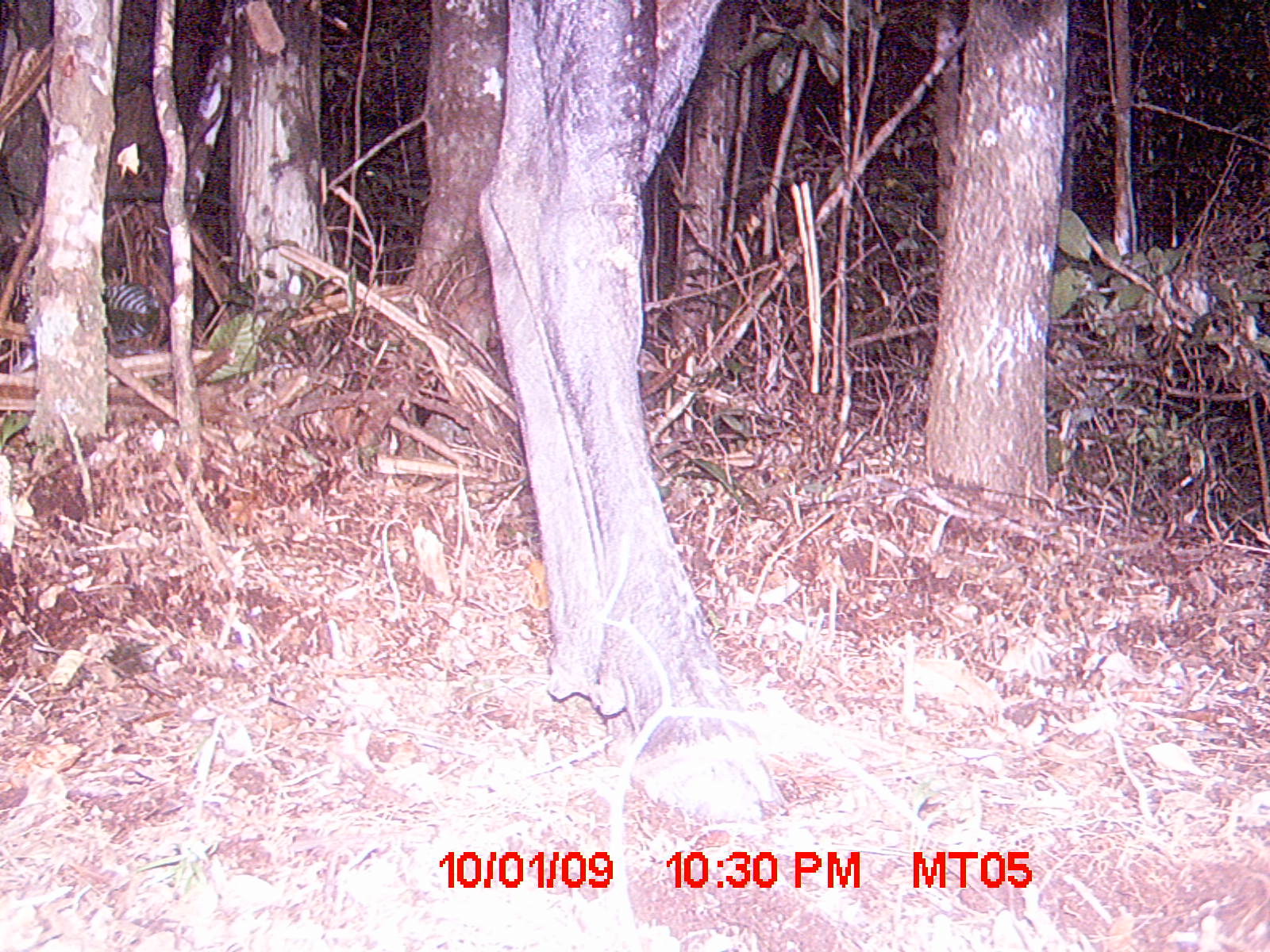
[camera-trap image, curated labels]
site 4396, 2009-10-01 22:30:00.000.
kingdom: Animalia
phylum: Chordata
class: Mammalia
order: Artiodactyla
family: Bovidae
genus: Bos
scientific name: Bos taurus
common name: domestic cattle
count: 1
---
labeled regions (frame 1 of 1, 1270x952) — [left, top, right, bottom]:
bos taurus: [474, 1, 777, 826]